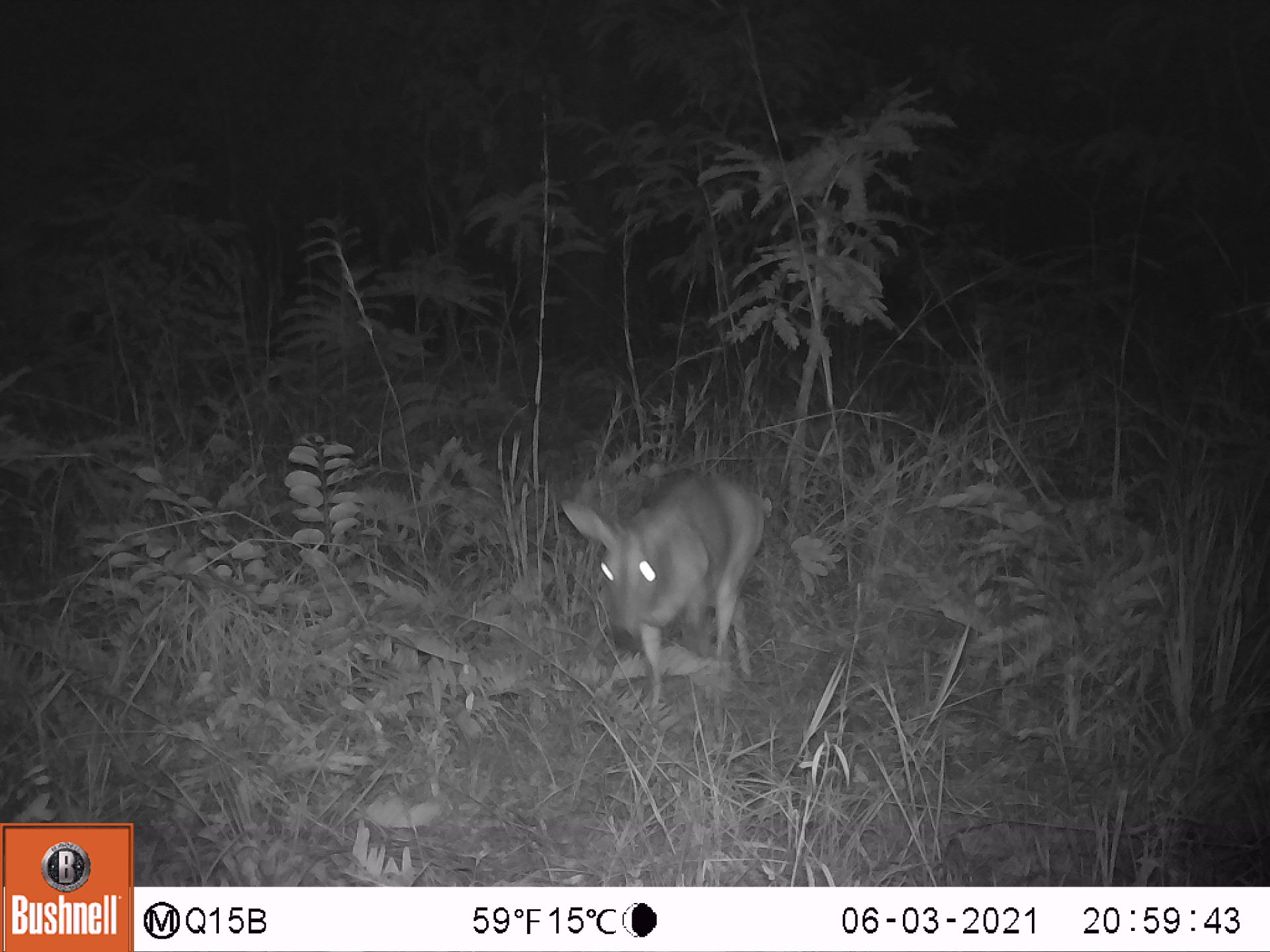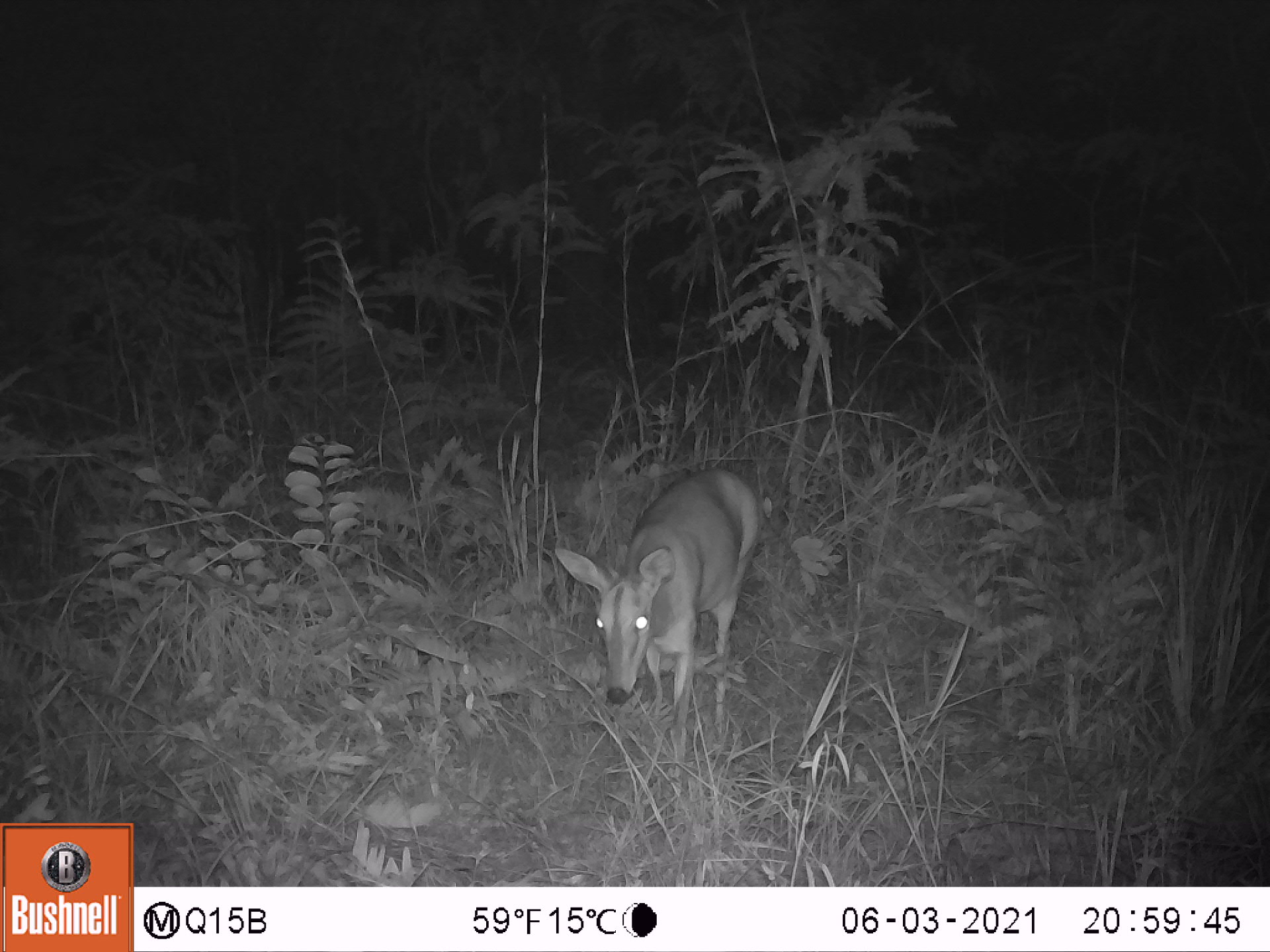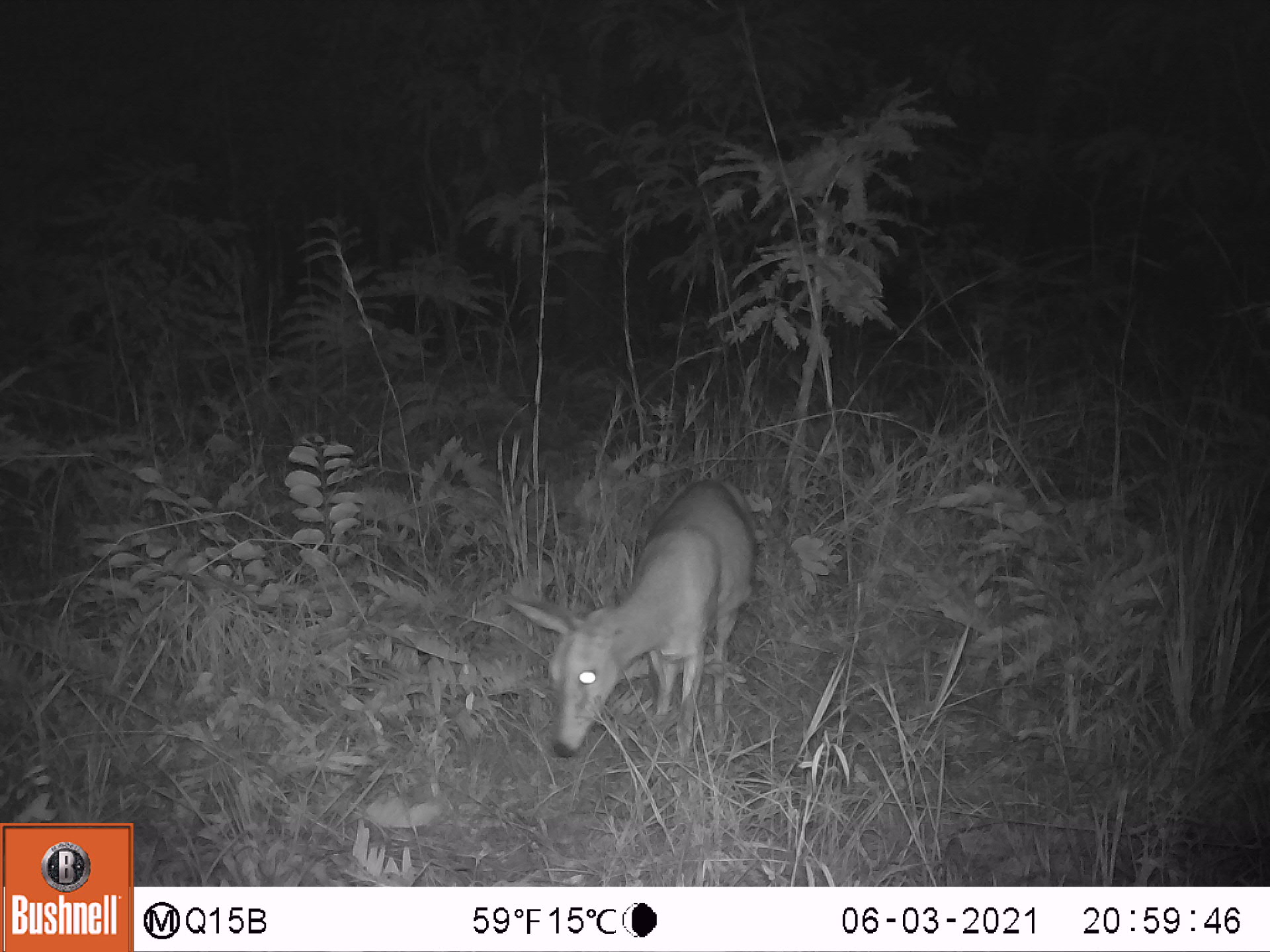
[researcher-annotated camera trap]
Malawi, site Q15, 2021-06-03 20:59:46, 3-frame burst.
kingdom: Animalia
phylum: Chordata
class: Mammalia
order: Artiodactyla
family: Bovidae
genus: Sylvicapra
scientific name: Sylvicapra grimmia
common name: common duiker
Common duiker (Sylvicapra grimmia), count 1.